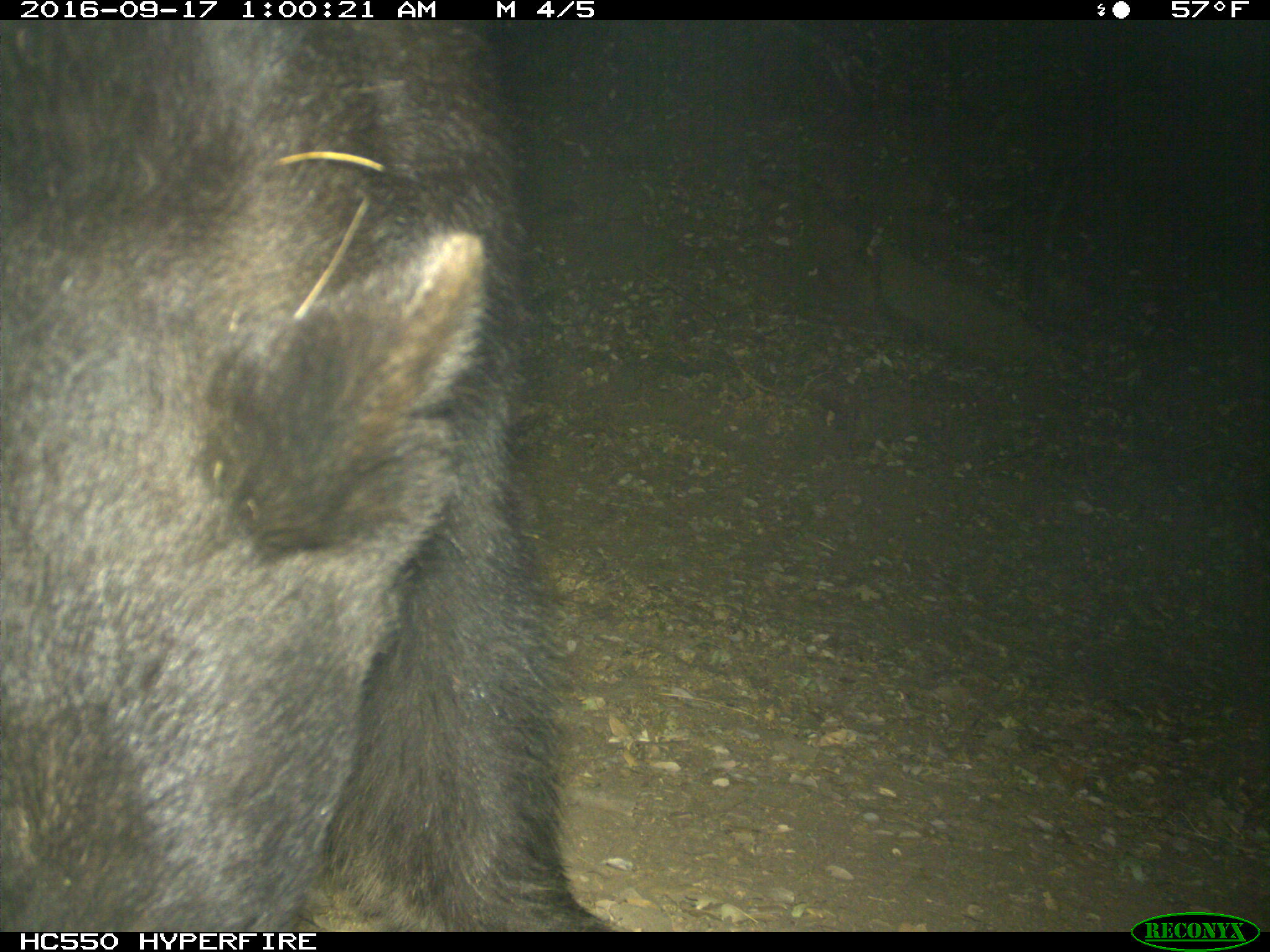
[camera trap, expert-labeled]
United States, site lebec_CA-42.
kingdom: Animalia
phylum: Chordata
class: Mammalia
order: Carnivora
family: Ursidae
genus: Ursus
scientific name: Ursus americanus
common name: american black bear